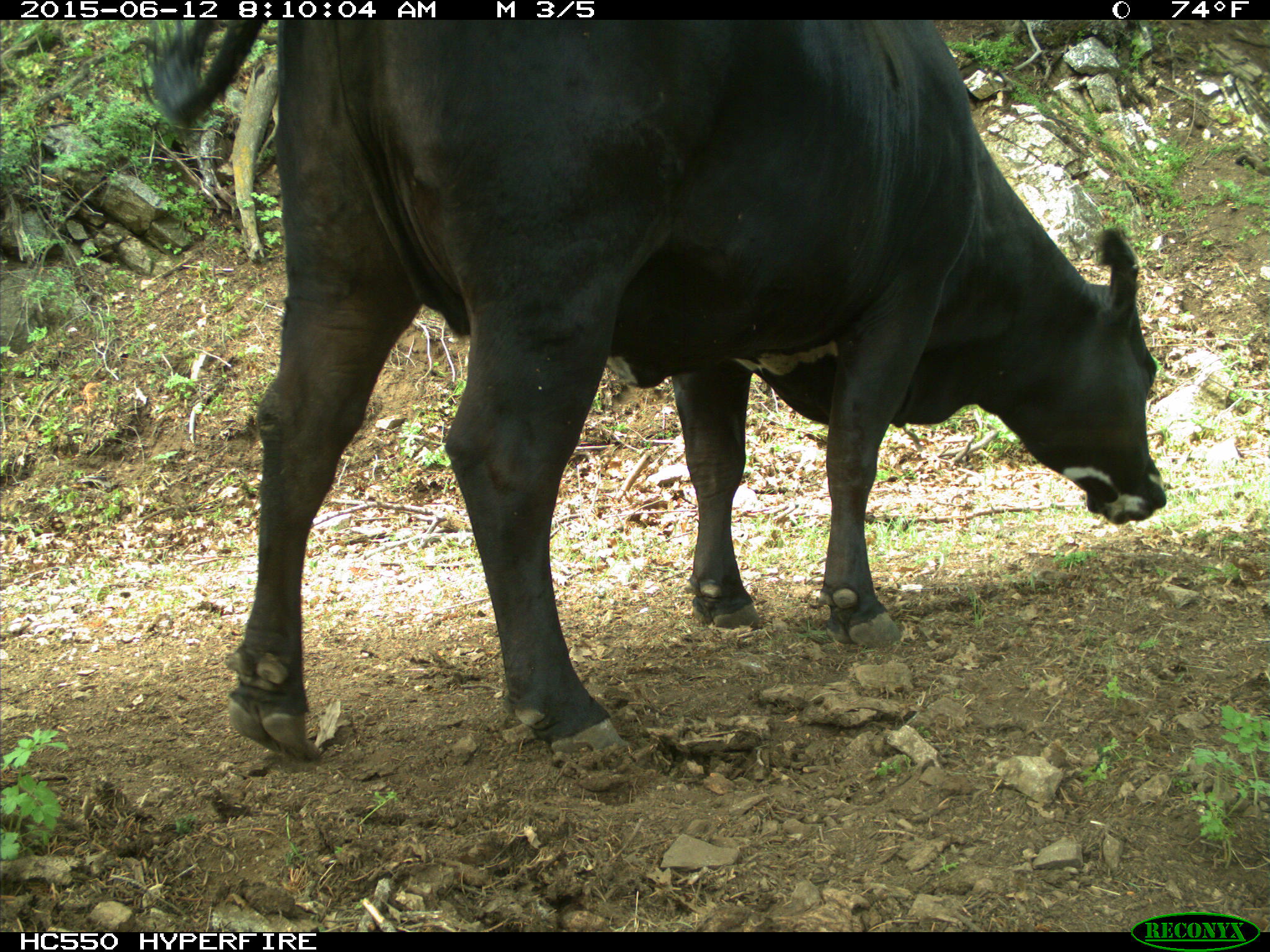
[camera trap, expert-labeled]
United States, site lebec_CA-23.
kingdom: Animalia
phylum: Chordata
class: Mammalia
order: Artiodactyla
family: Bovidae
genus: Bos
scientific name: Bos taurus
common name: domestic cow